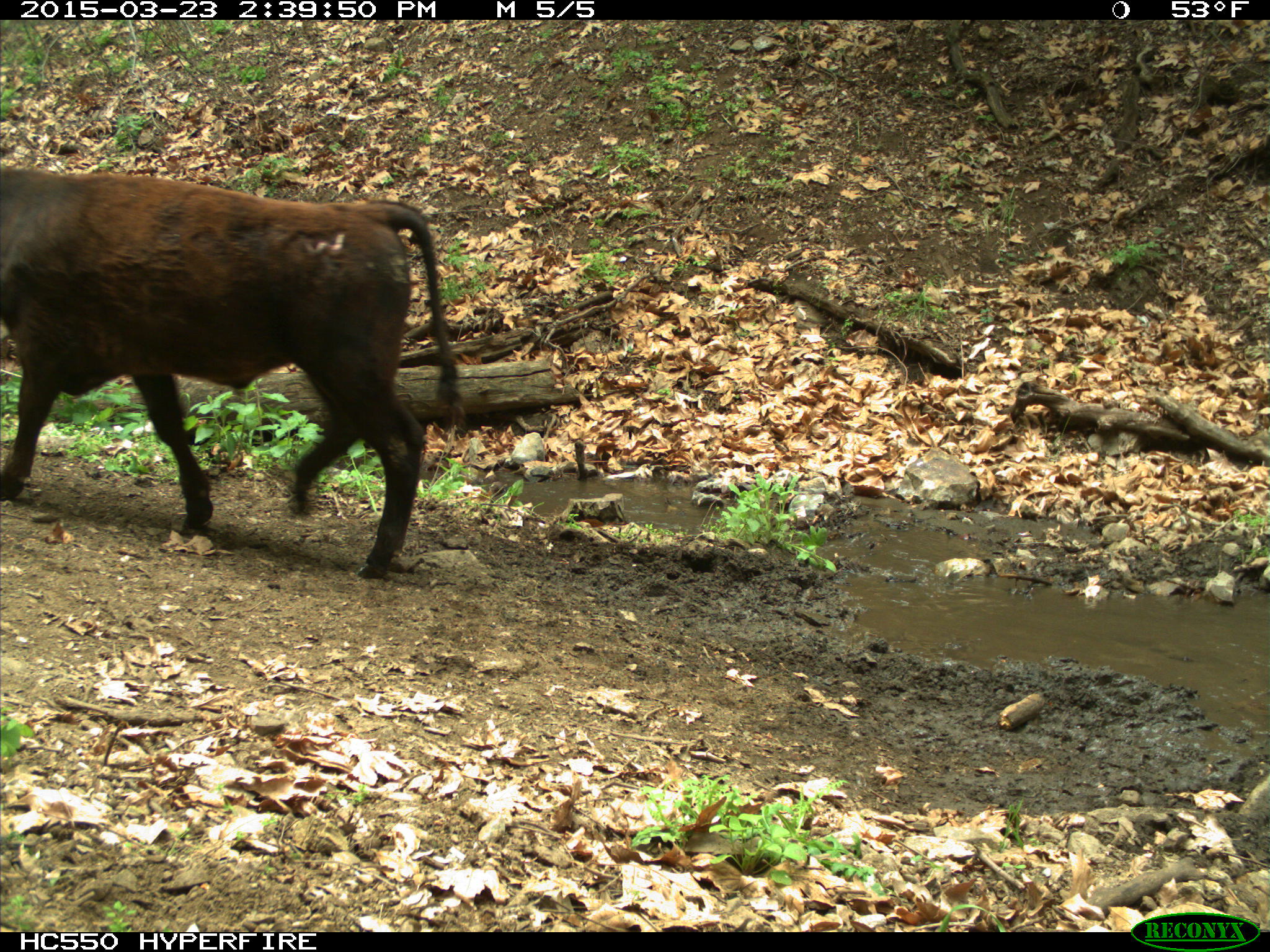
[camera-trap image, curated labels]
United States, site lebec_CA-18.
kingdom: Animalia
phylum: Chordata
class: Mammalia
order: Artiodactyla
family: Bovidae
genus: Bos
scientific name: Bos taurus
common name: domestic cow